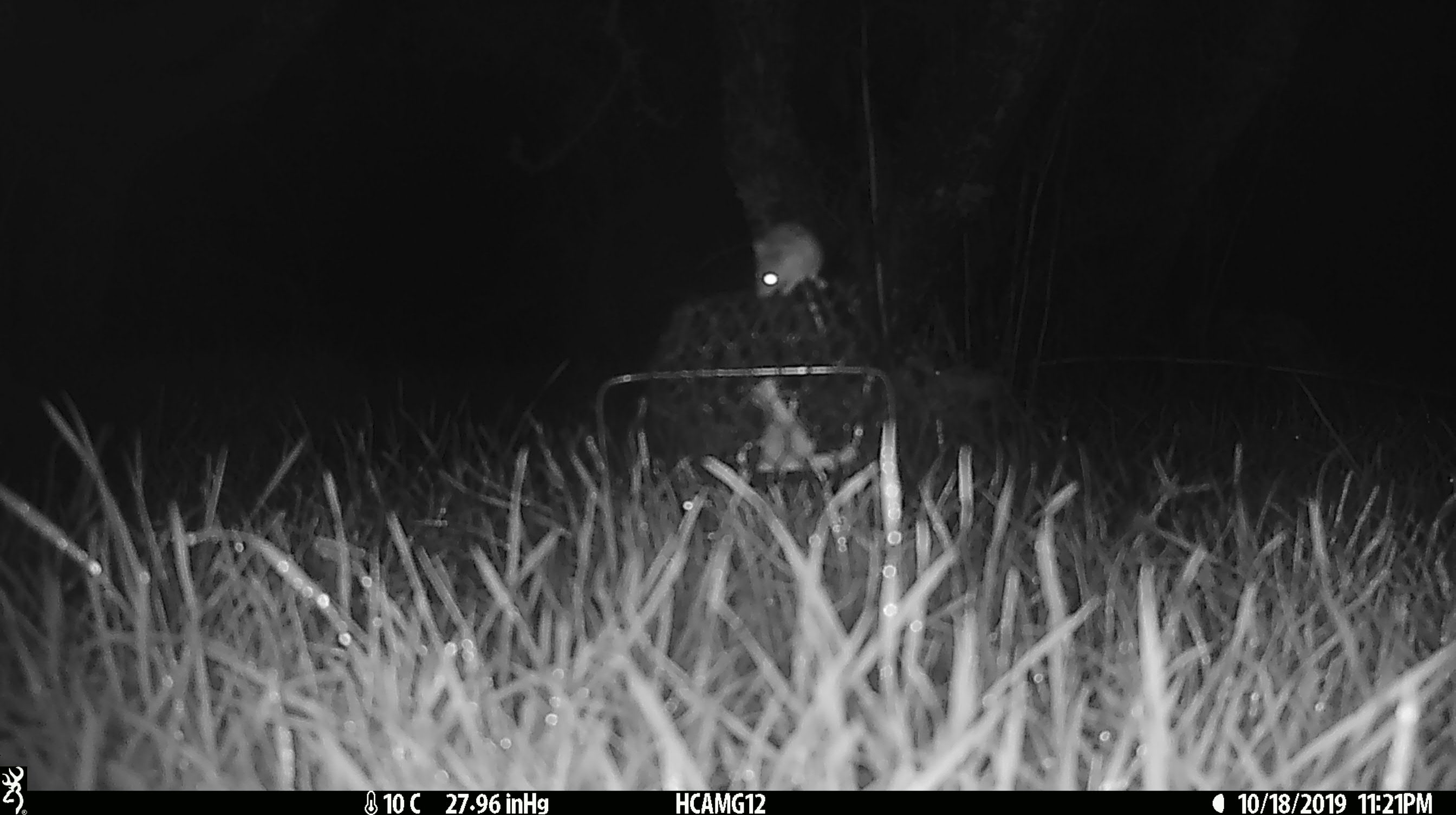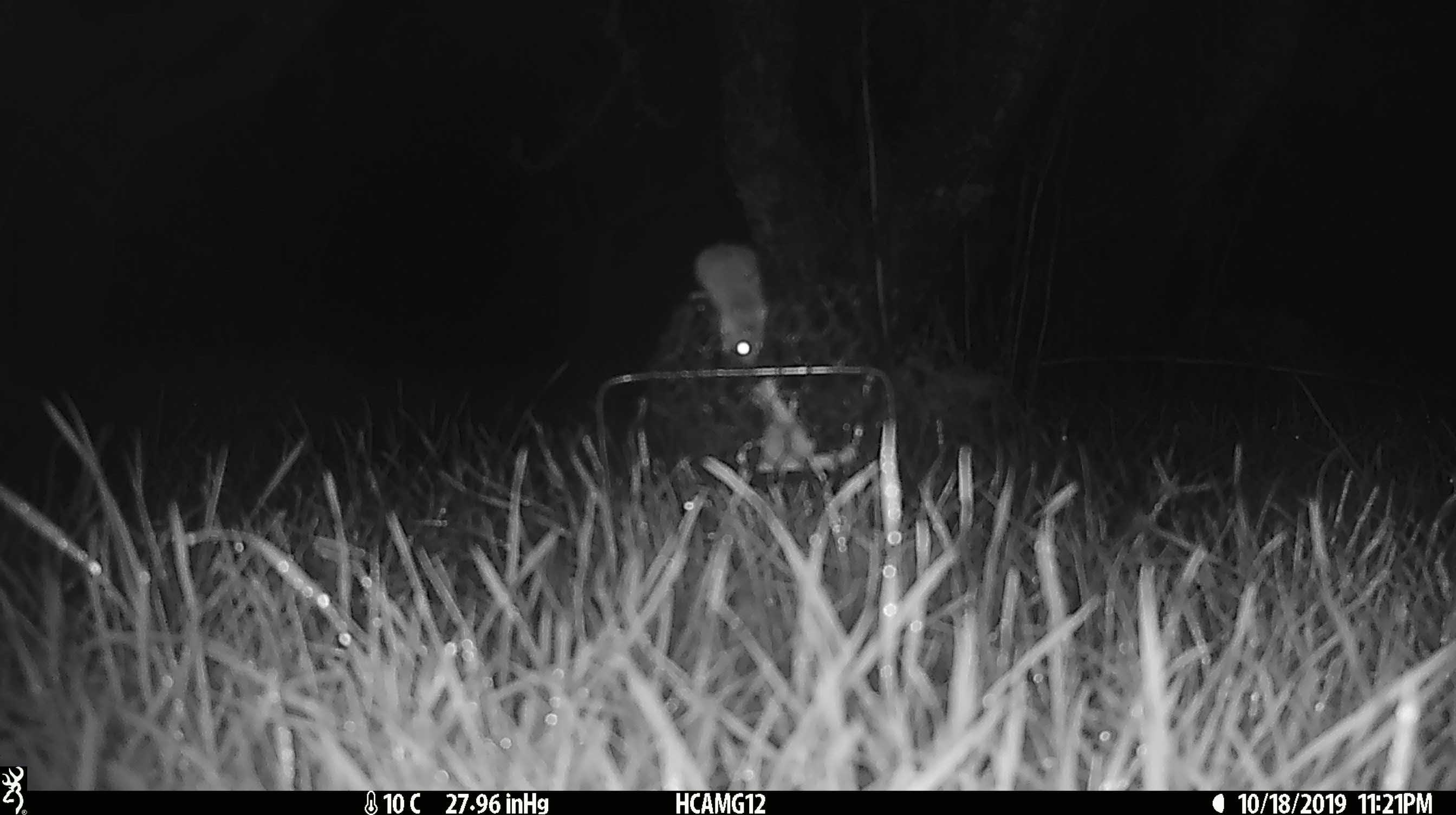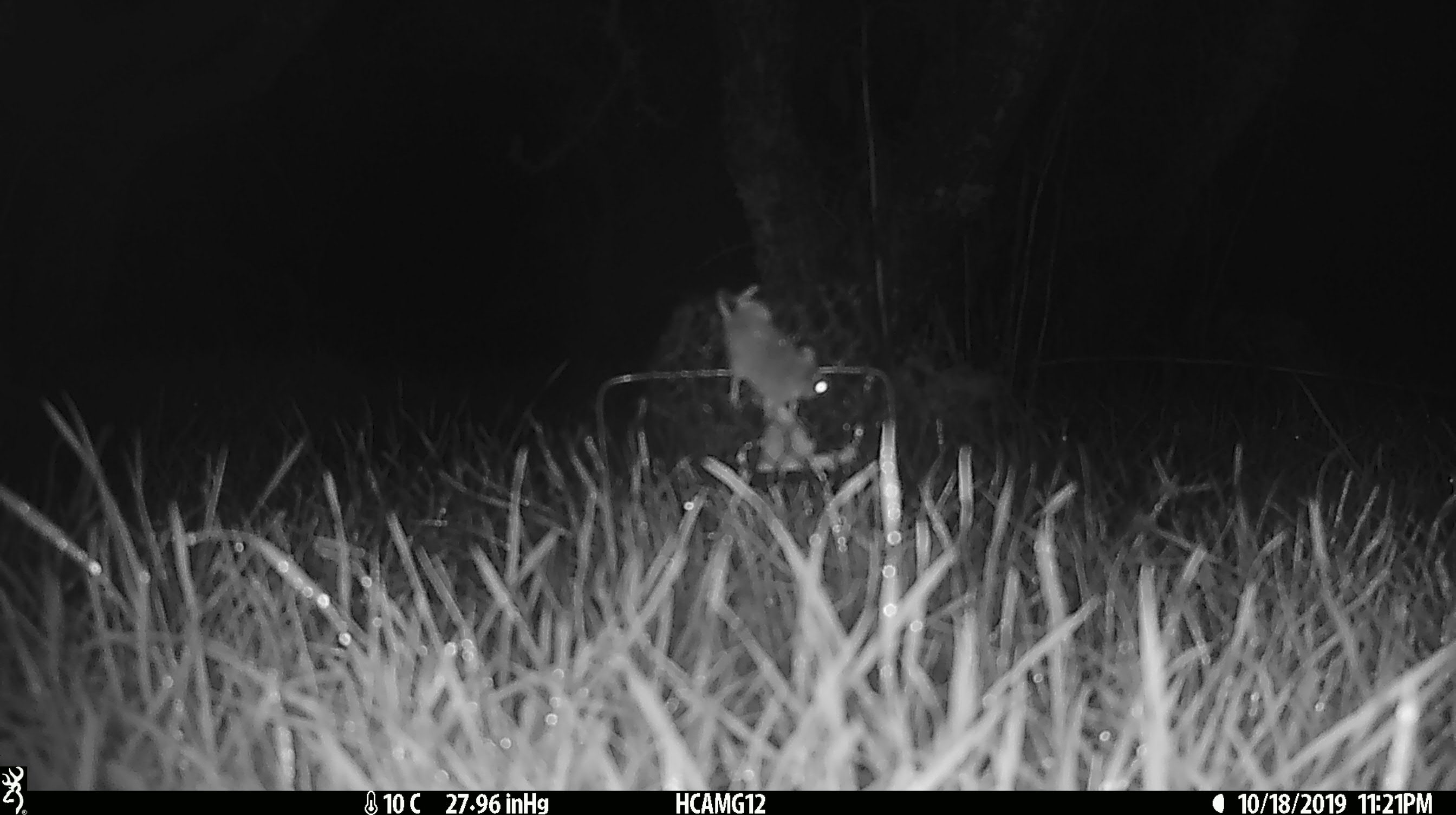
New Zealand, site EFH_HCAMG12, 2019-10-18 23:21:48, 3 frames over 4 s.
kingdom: Animalia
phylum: Chordata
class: Mammalia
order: Rodentia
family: Muridae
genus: Mus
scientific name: Mus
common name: mouse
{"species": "mouse (Mus)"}